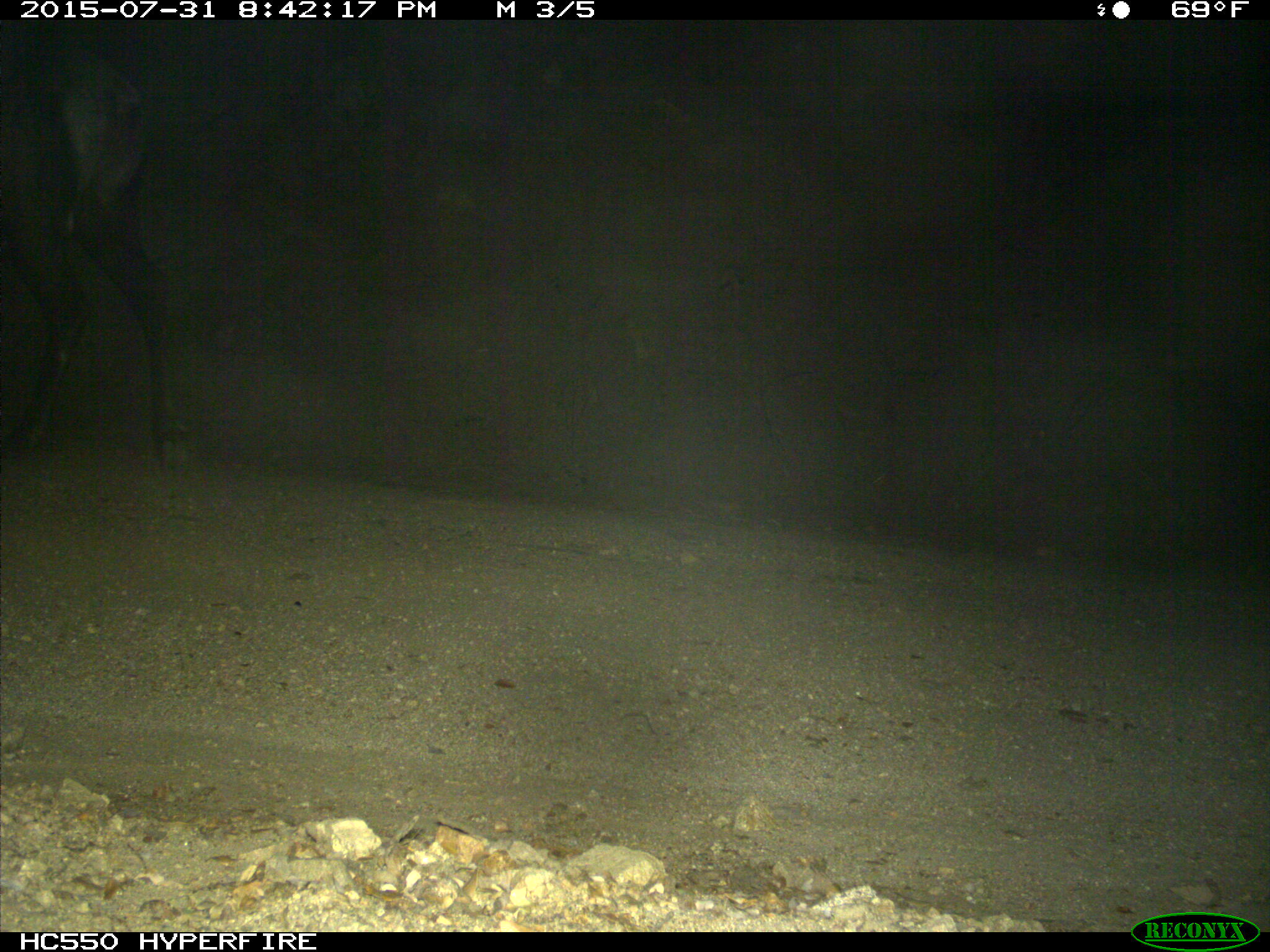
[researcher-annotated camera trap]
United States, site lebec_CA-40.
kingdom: Animalia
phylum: Chordata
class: Mammalia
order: Artiodactyla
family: Cervidae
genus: Cervus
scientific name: Cervus canadensis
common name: elk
Cervus canadensis (elk).